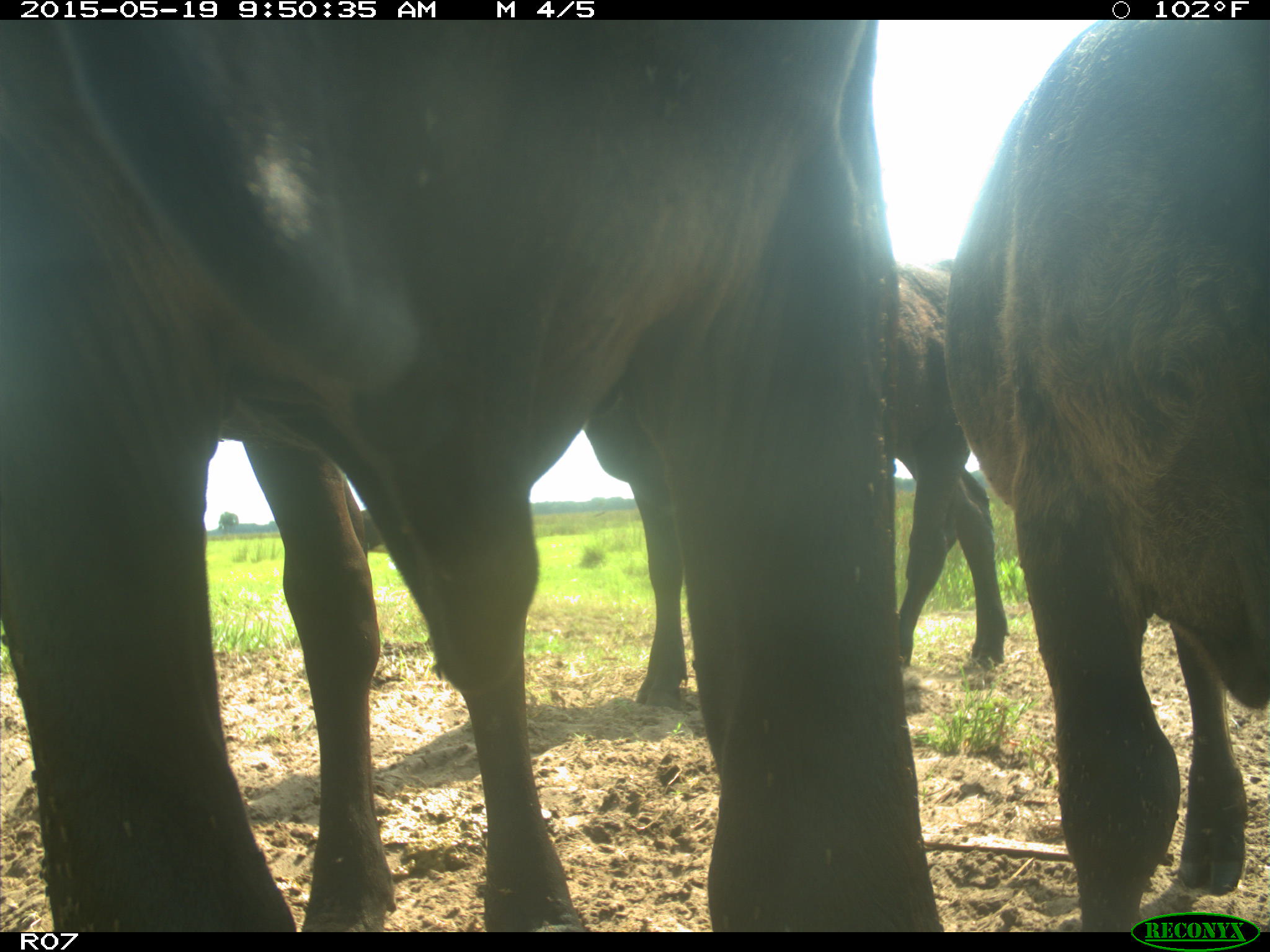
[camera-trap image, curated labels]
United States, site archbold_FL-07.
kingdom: Animalia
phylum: Chordata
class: Mammalia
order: Artiodactyla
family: Bovidae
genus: Bos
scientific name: Bos taurus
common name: domestic cow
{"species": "Bos taurus (domestic cow)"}